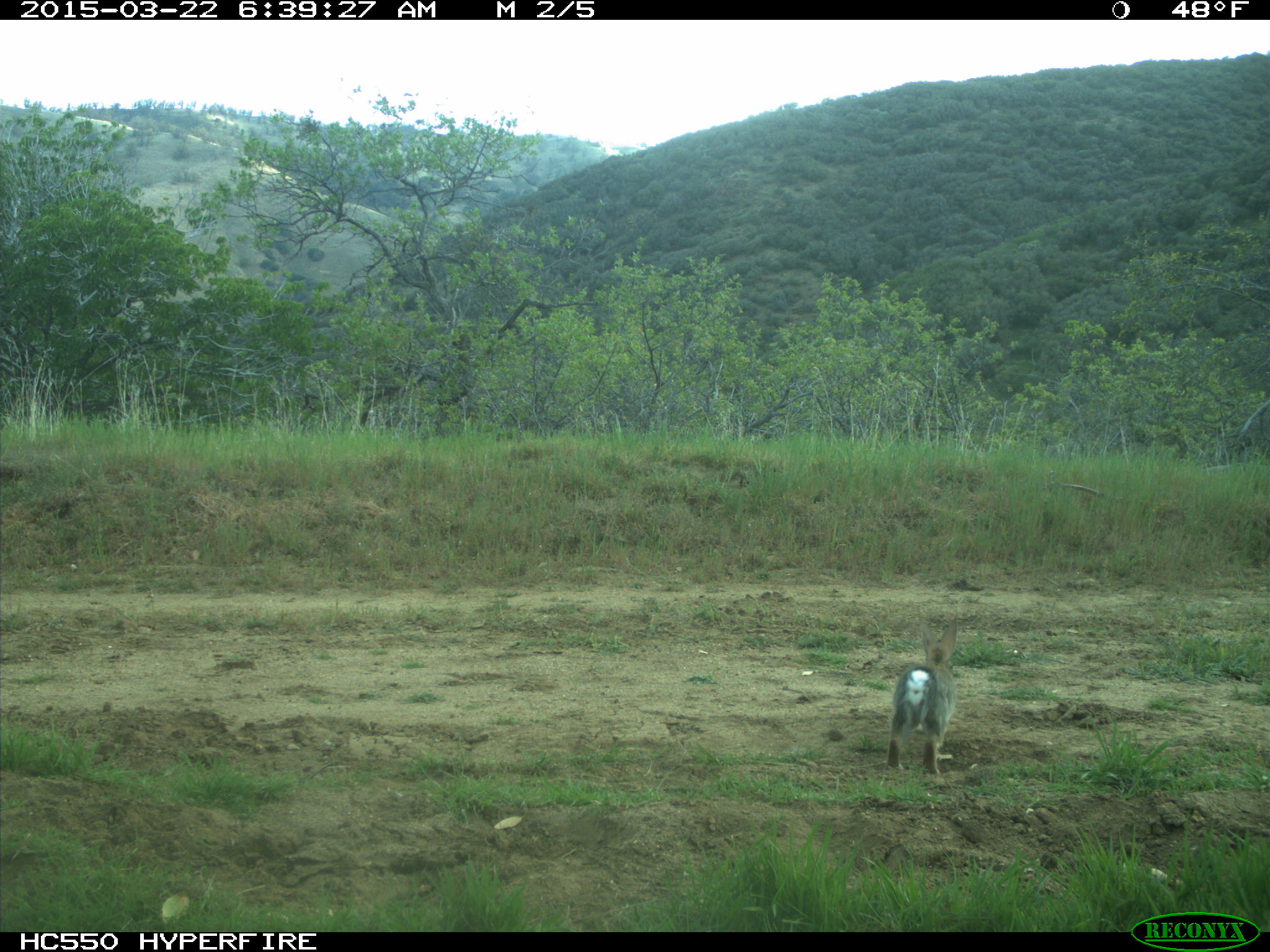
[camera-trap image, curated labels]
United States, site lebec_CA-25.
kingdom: Animalia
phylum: Chordata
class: Mammalia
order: Lagomorpha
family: Leporidae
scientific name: Leporidae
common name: rabbits and hares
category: unidentified rabbit